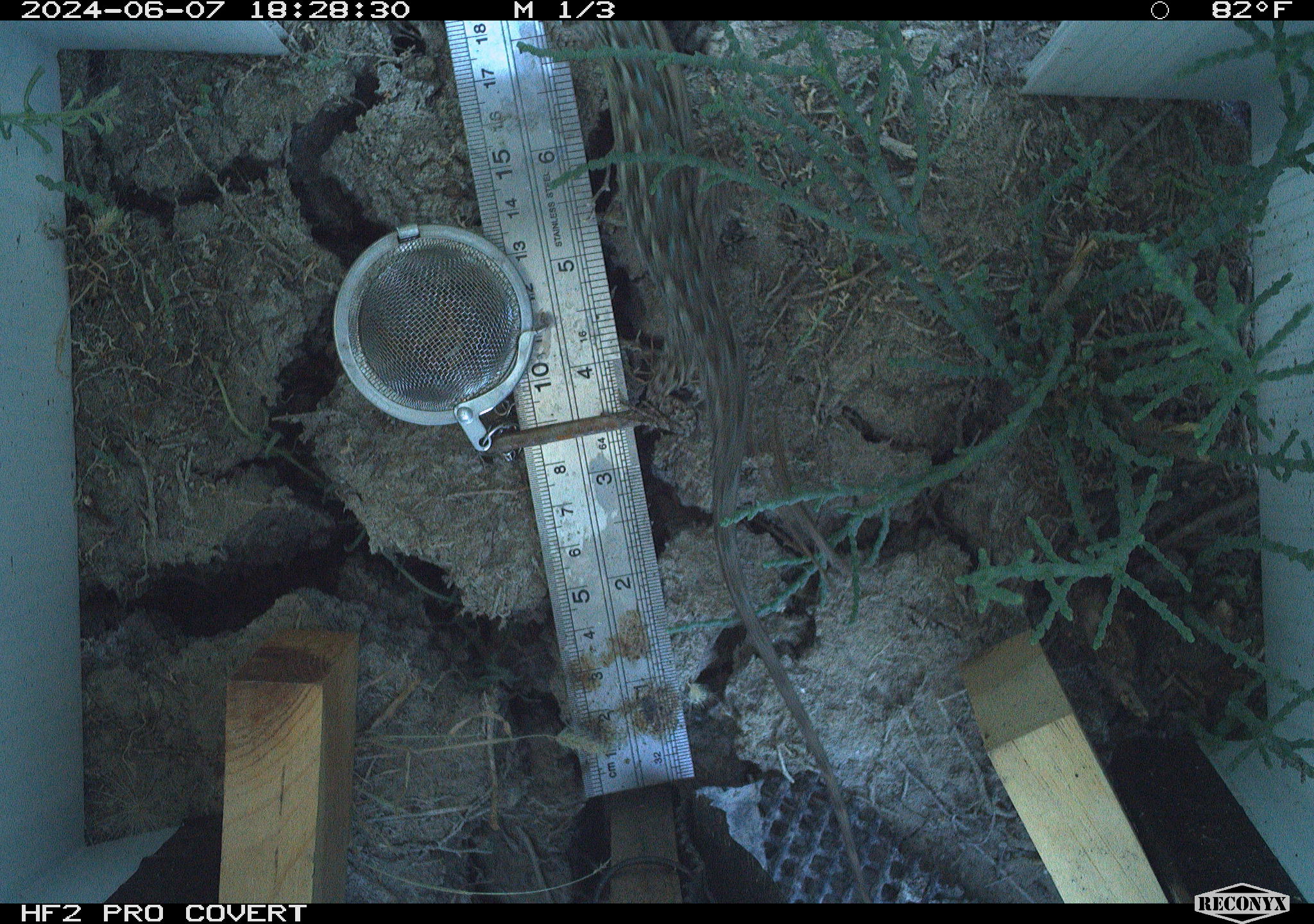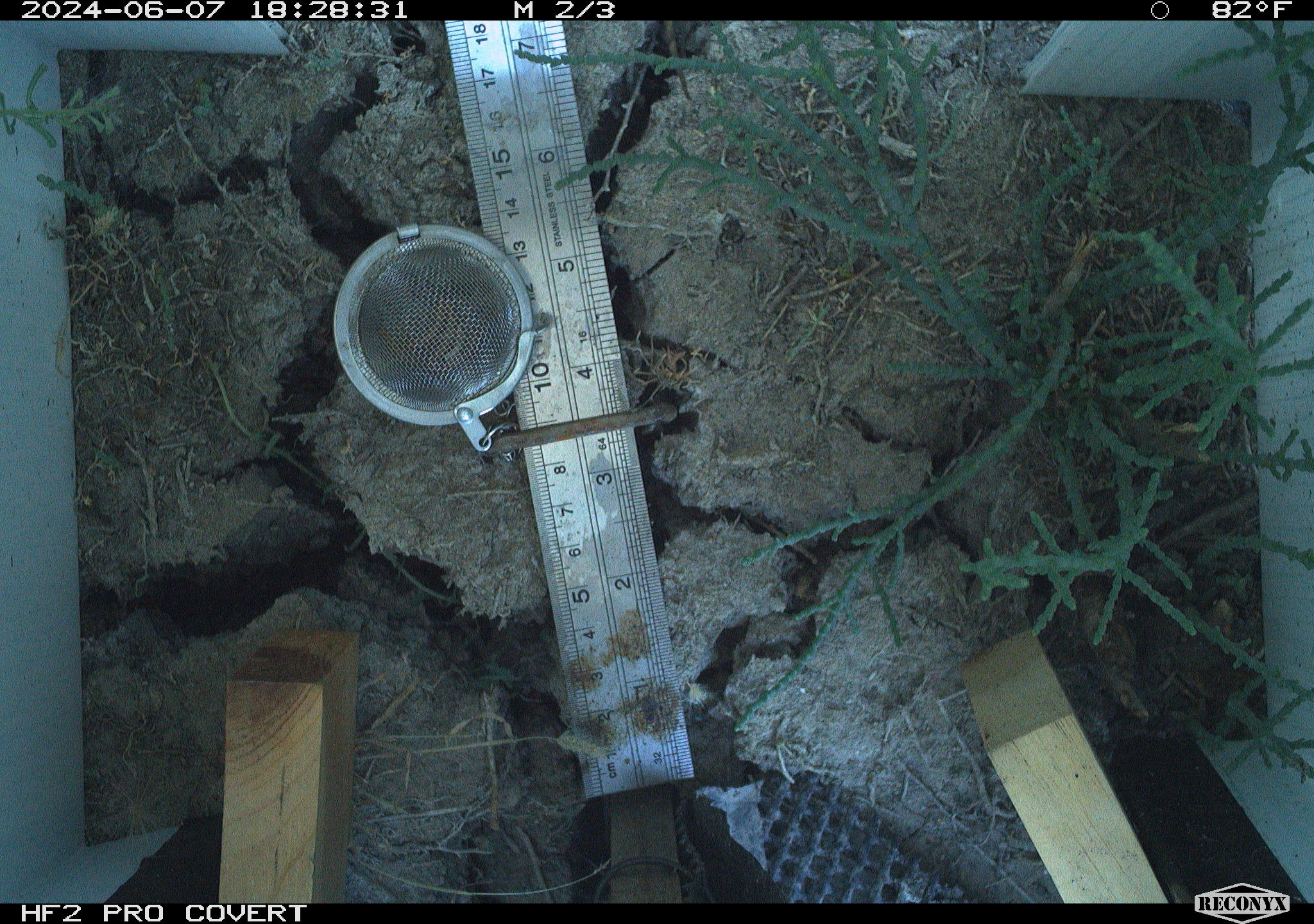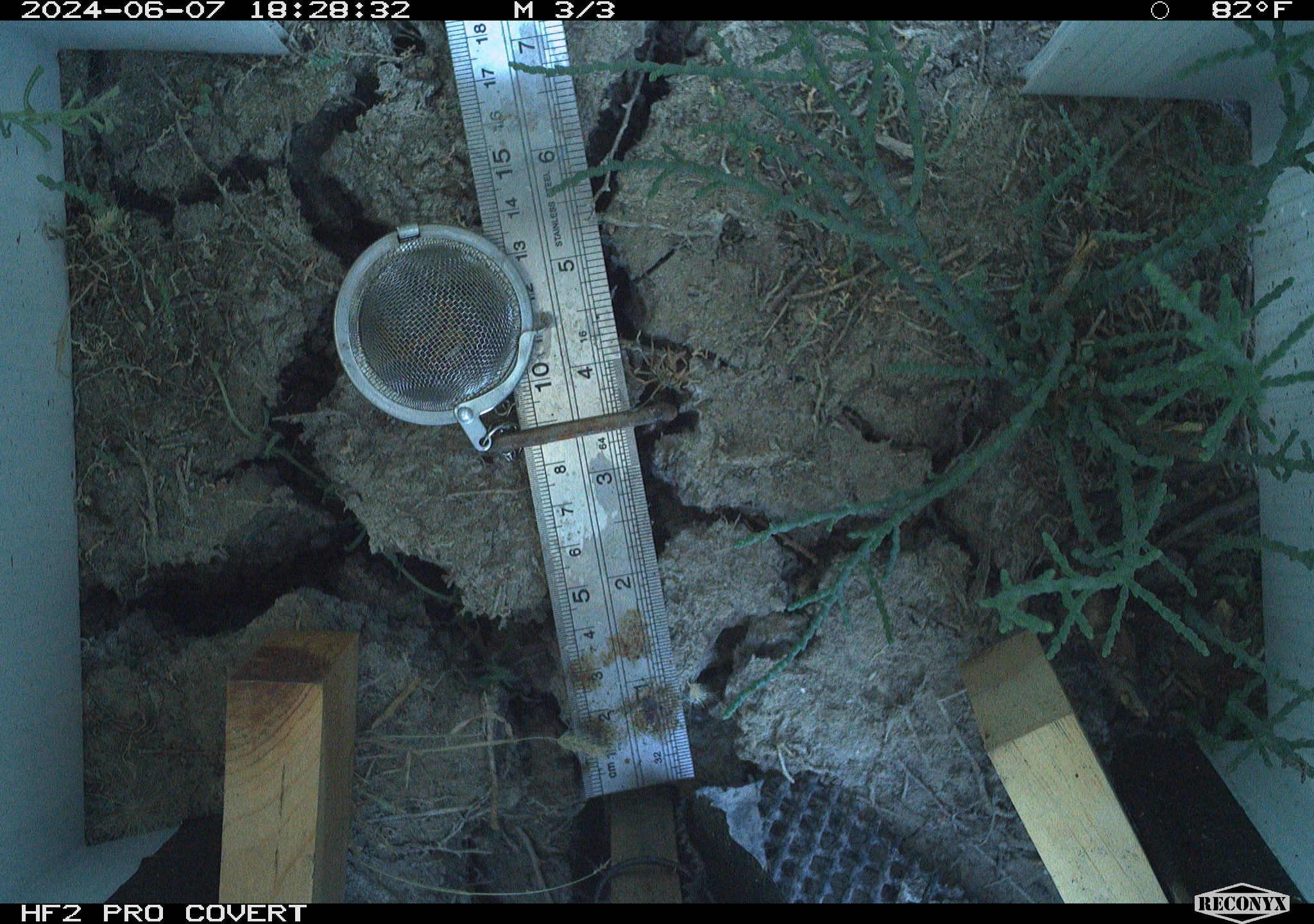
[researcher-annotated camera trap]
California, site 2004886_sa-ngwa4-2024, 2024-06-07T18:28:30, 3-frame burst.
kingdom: Animalia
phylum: Chordata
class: Reptilia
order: Squamata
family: Phrynosomatidae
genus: Sceloporus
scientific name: Sceloporus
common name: spiny lizards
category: sceloporus species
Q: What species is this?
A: Sceloporus species (spiny lizards) (Sceloporus).